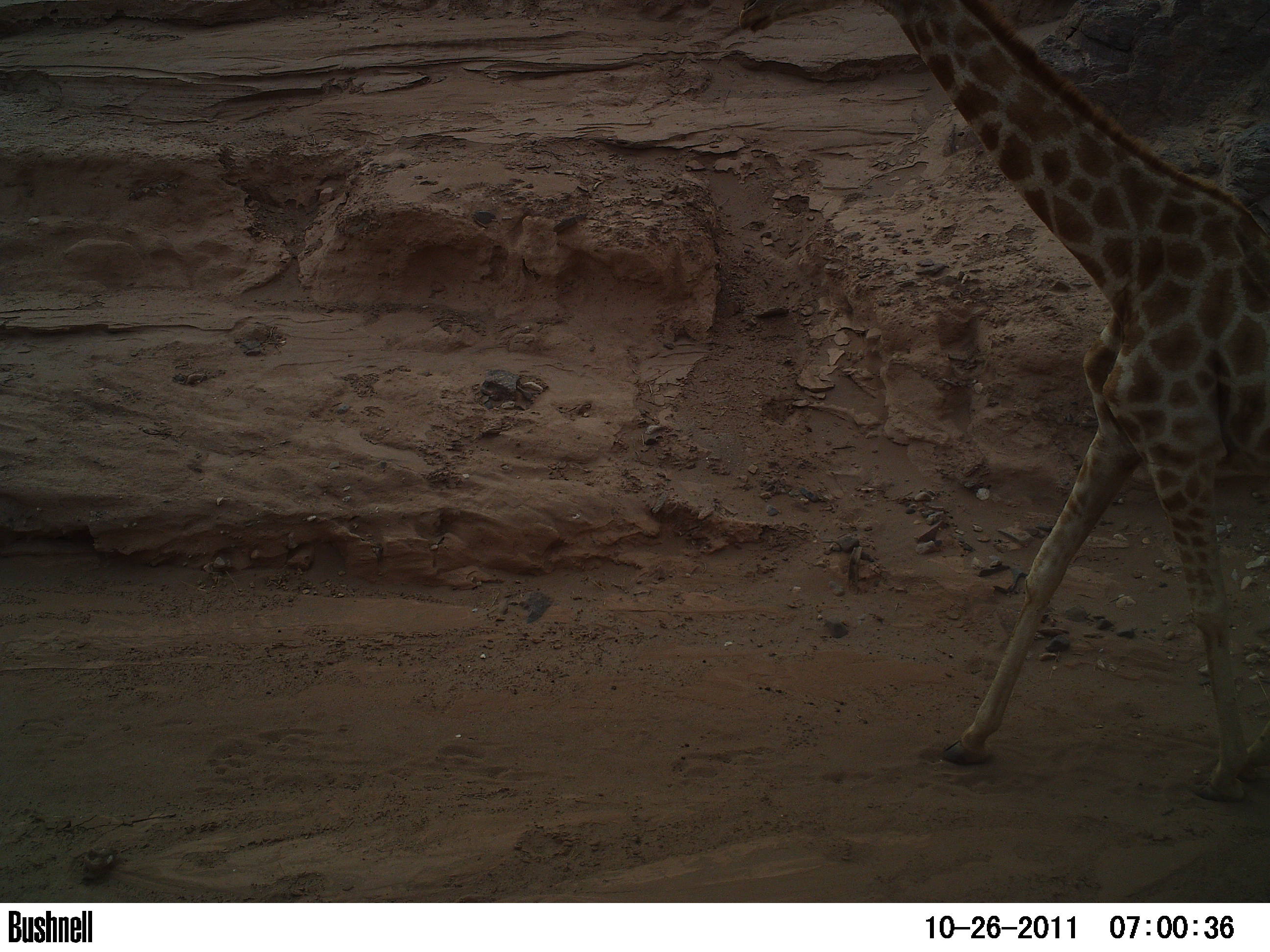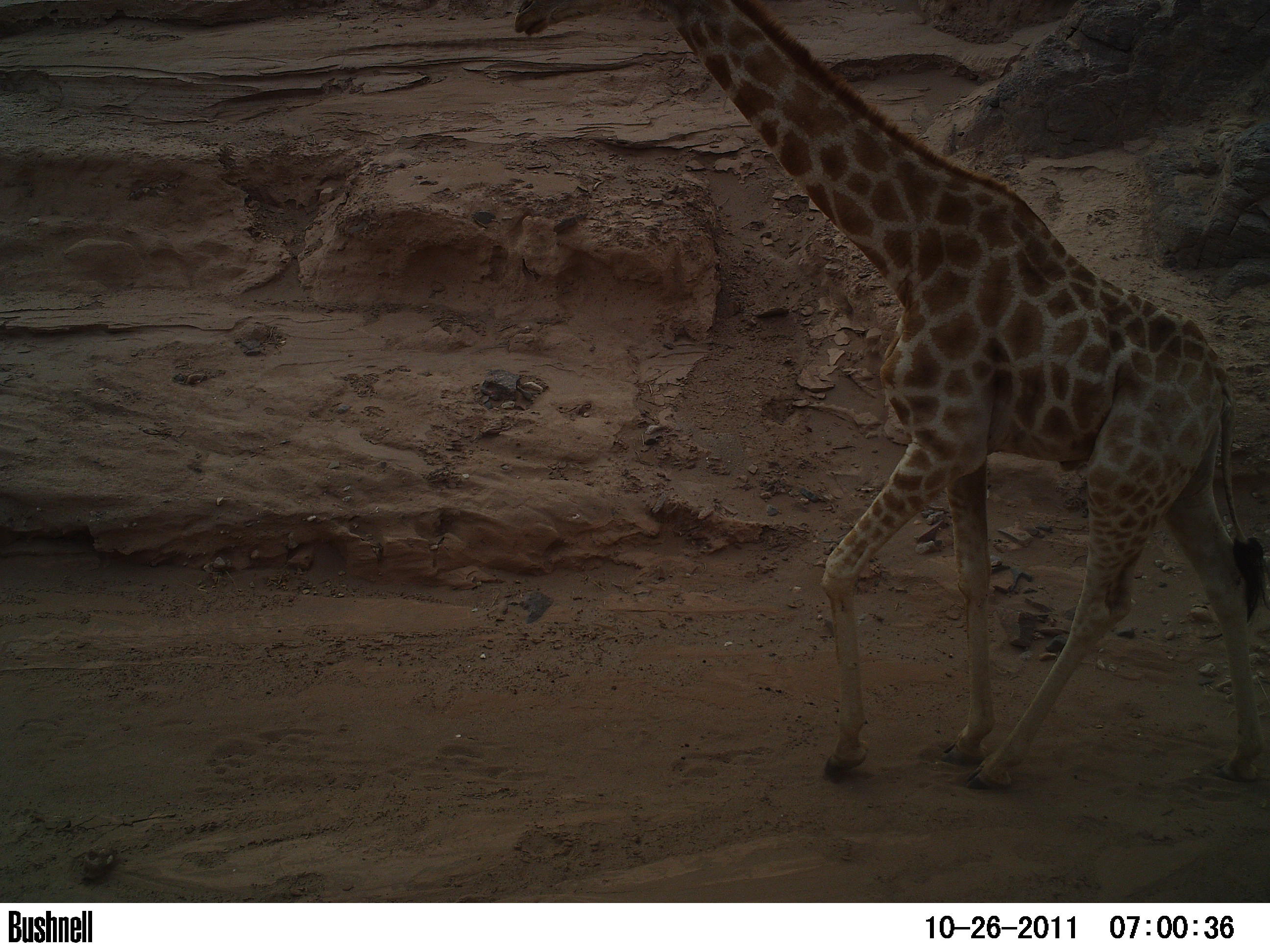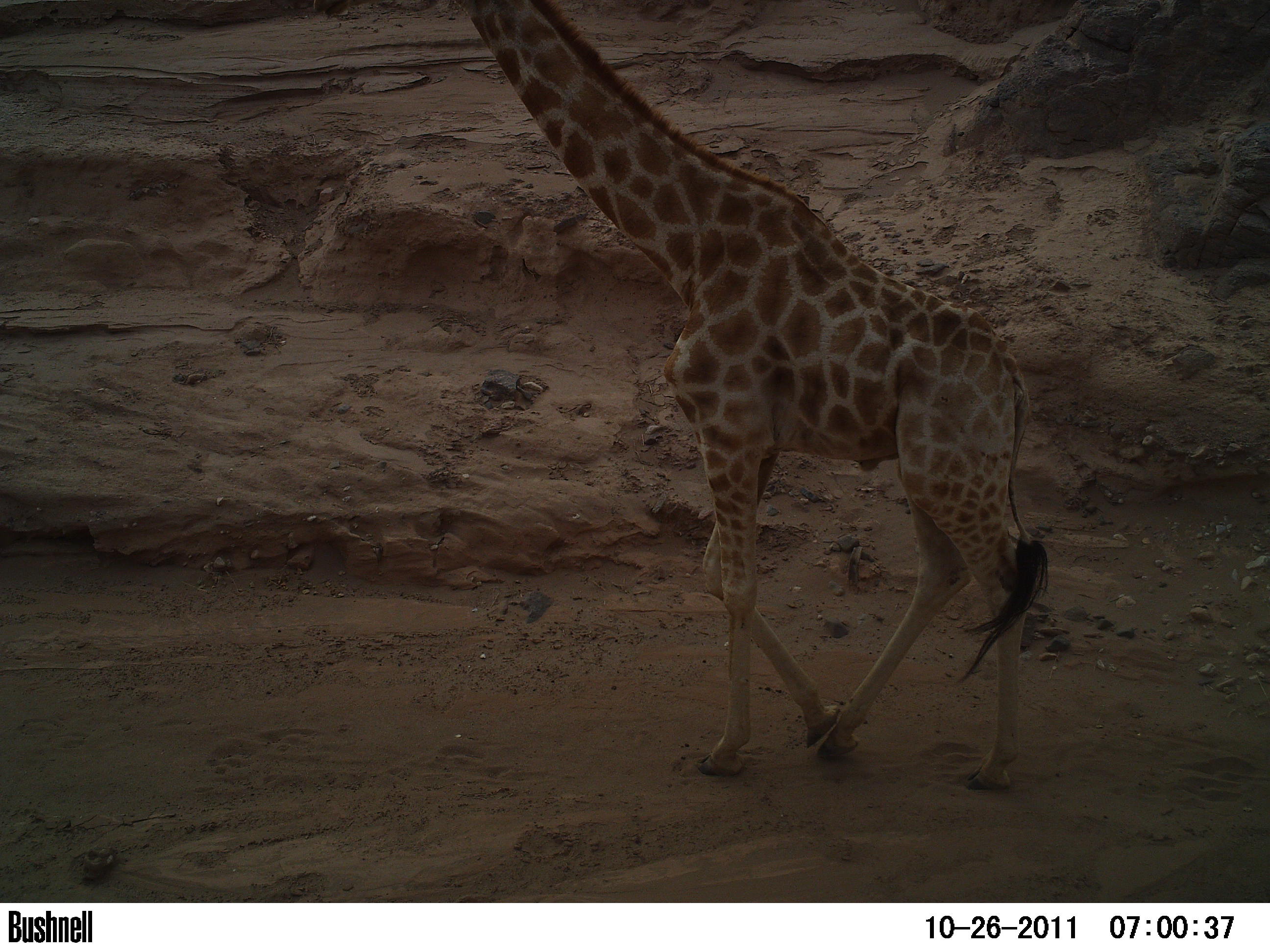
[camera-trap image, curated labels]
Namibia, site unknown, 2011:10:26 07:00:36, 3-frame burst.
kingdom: Animalia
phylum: Chordata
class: Mammalia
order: Artiodactyla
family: Giraffidae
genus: Giraffa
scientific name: Giraffa camelopardalis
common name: giraffe